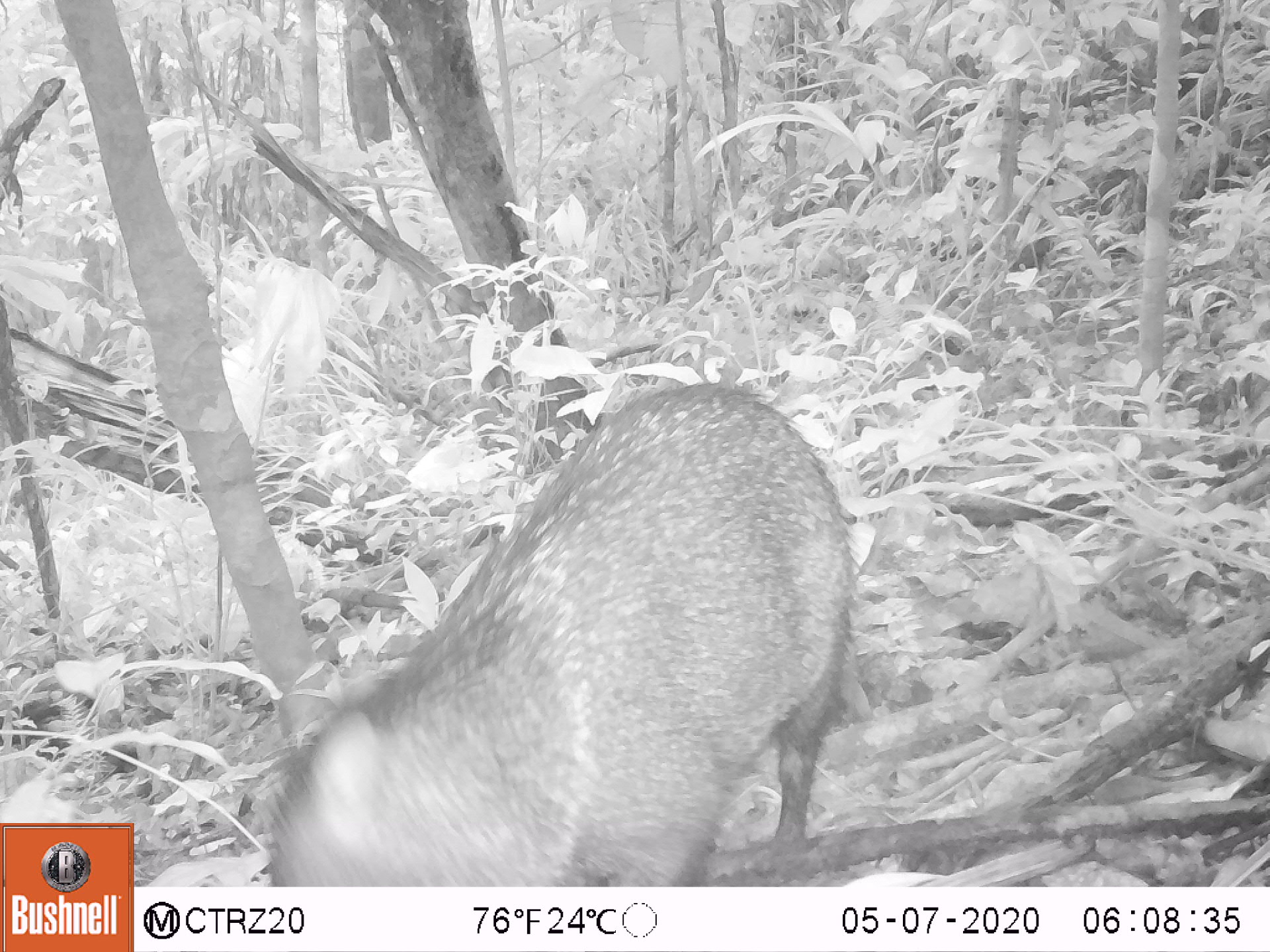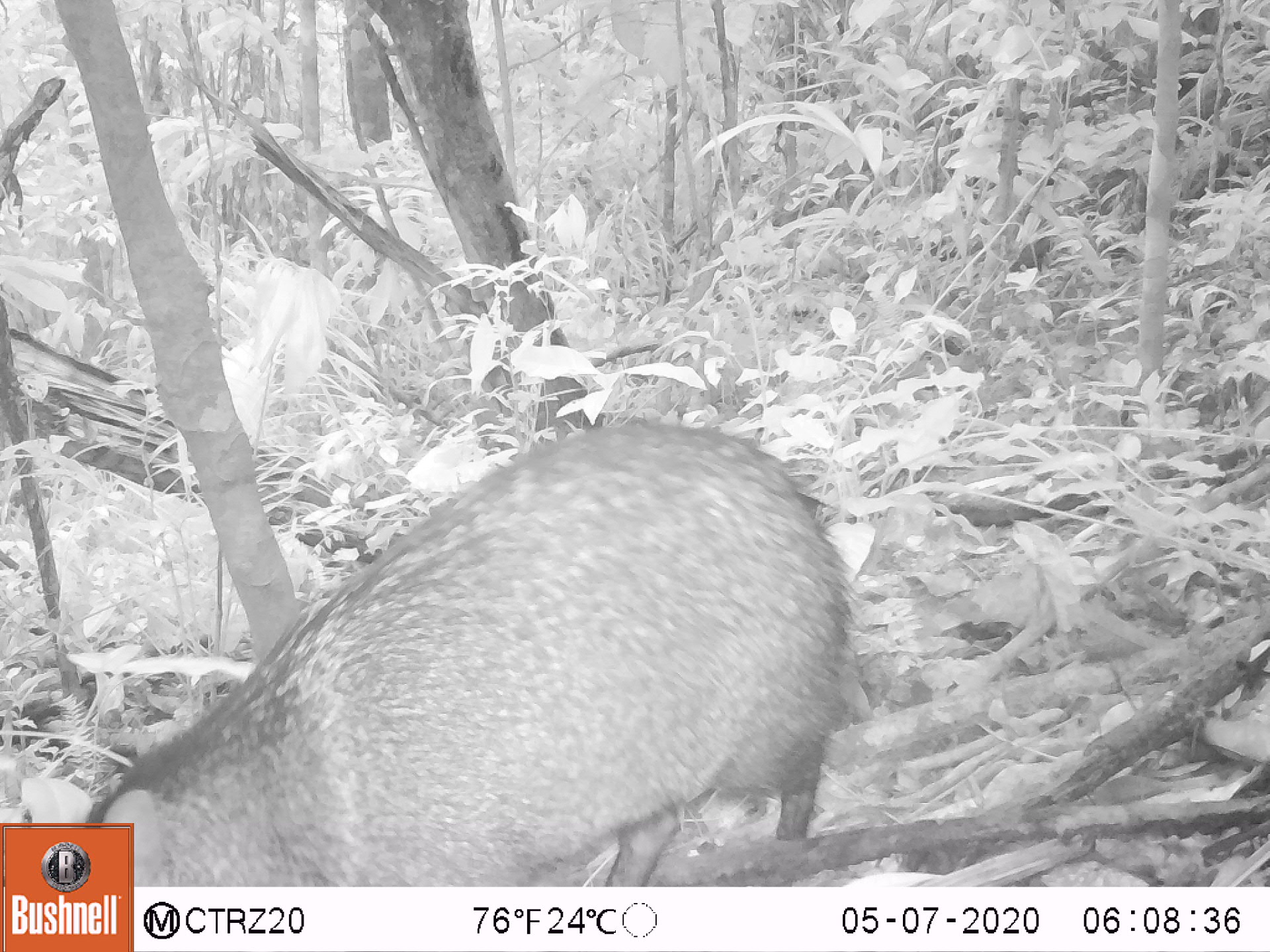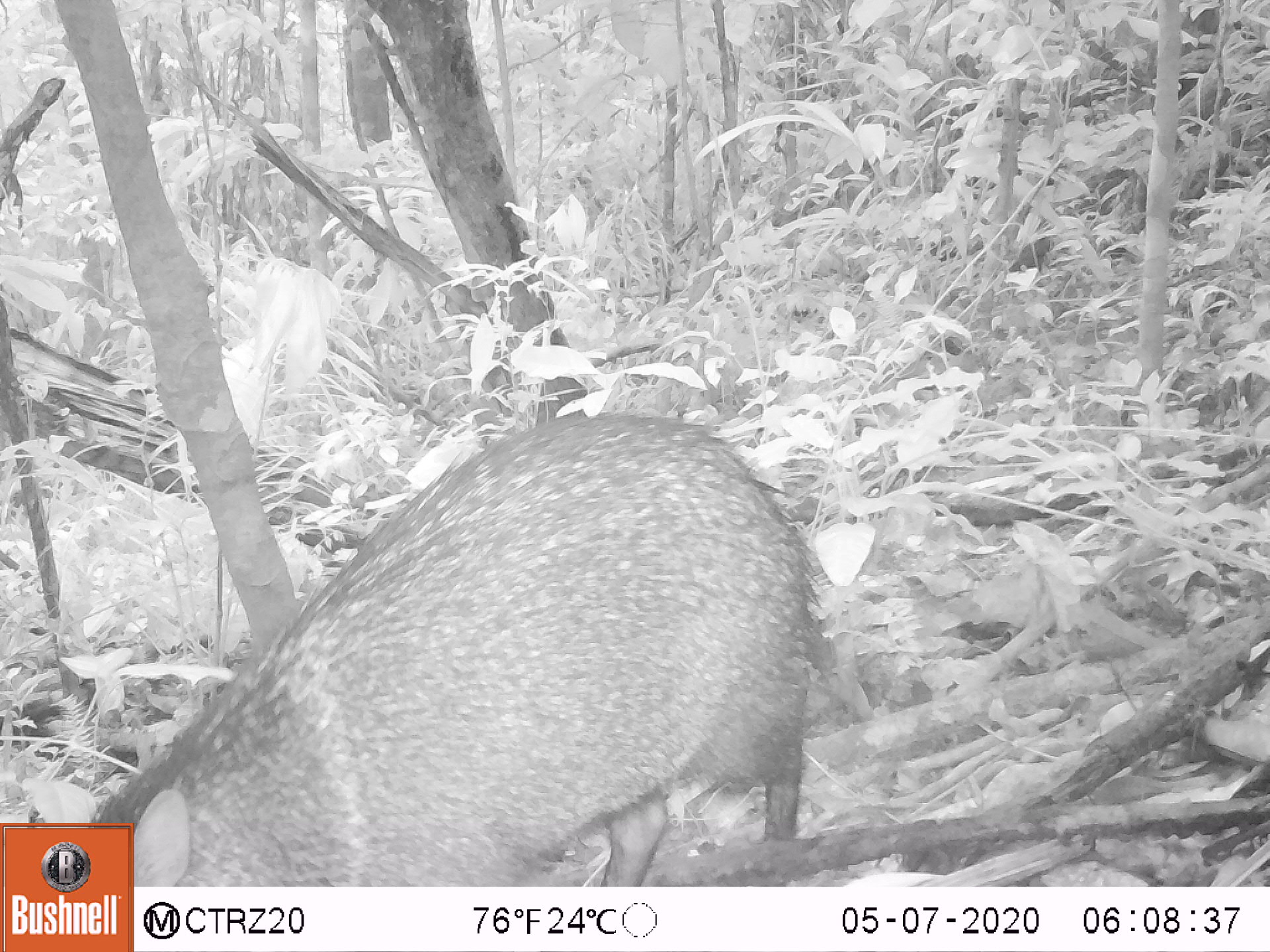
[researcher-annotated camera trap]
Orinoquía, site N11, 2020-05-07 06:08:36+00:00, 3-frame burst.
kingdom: Animalia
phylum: Chordata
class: Mammalia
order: Artiodactyla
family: Tayassuidae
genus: Pecari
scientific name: Pecari tajacu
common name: collared peccary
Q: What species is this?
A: Collared peccary (Pecari tajacu).